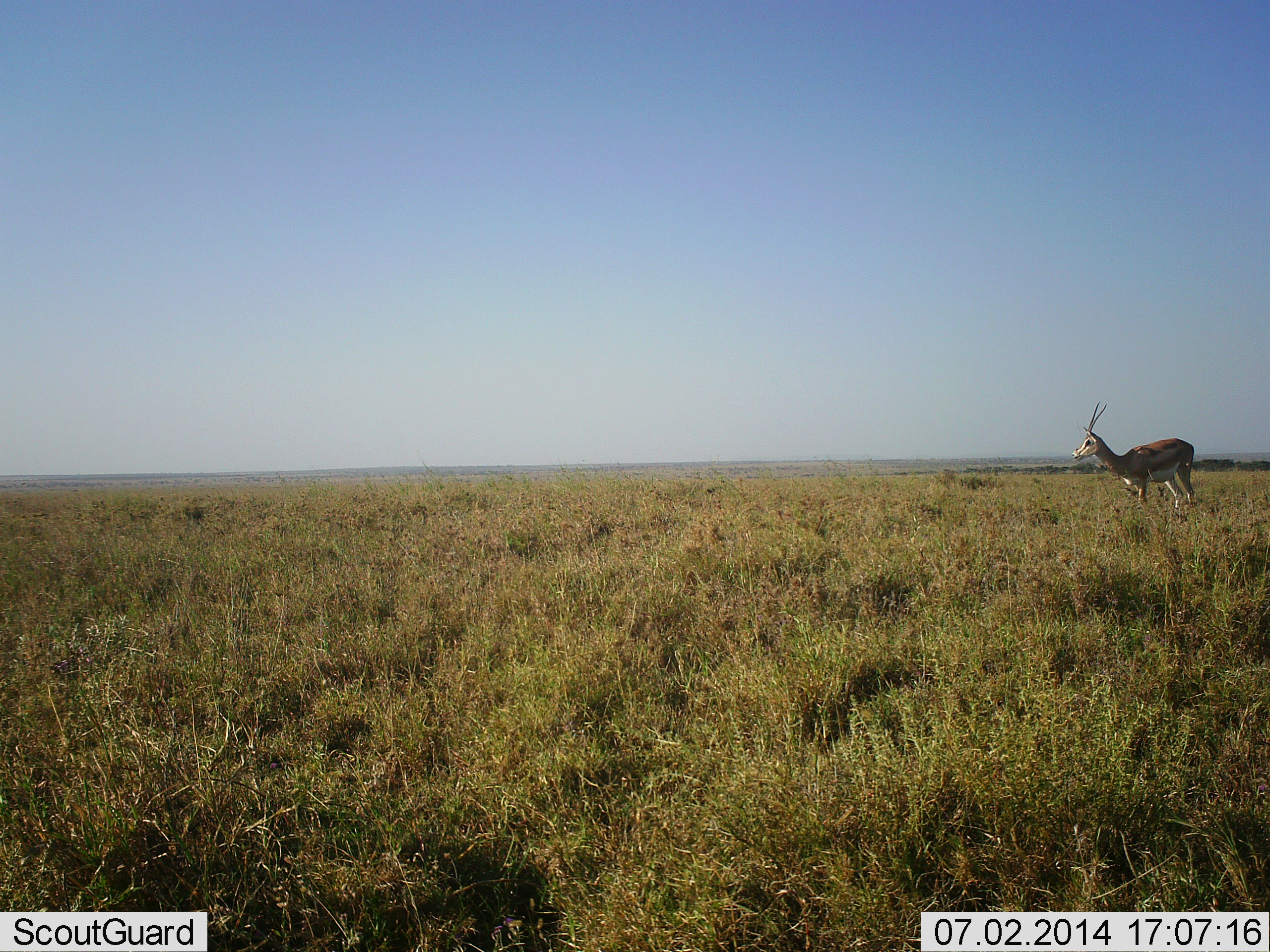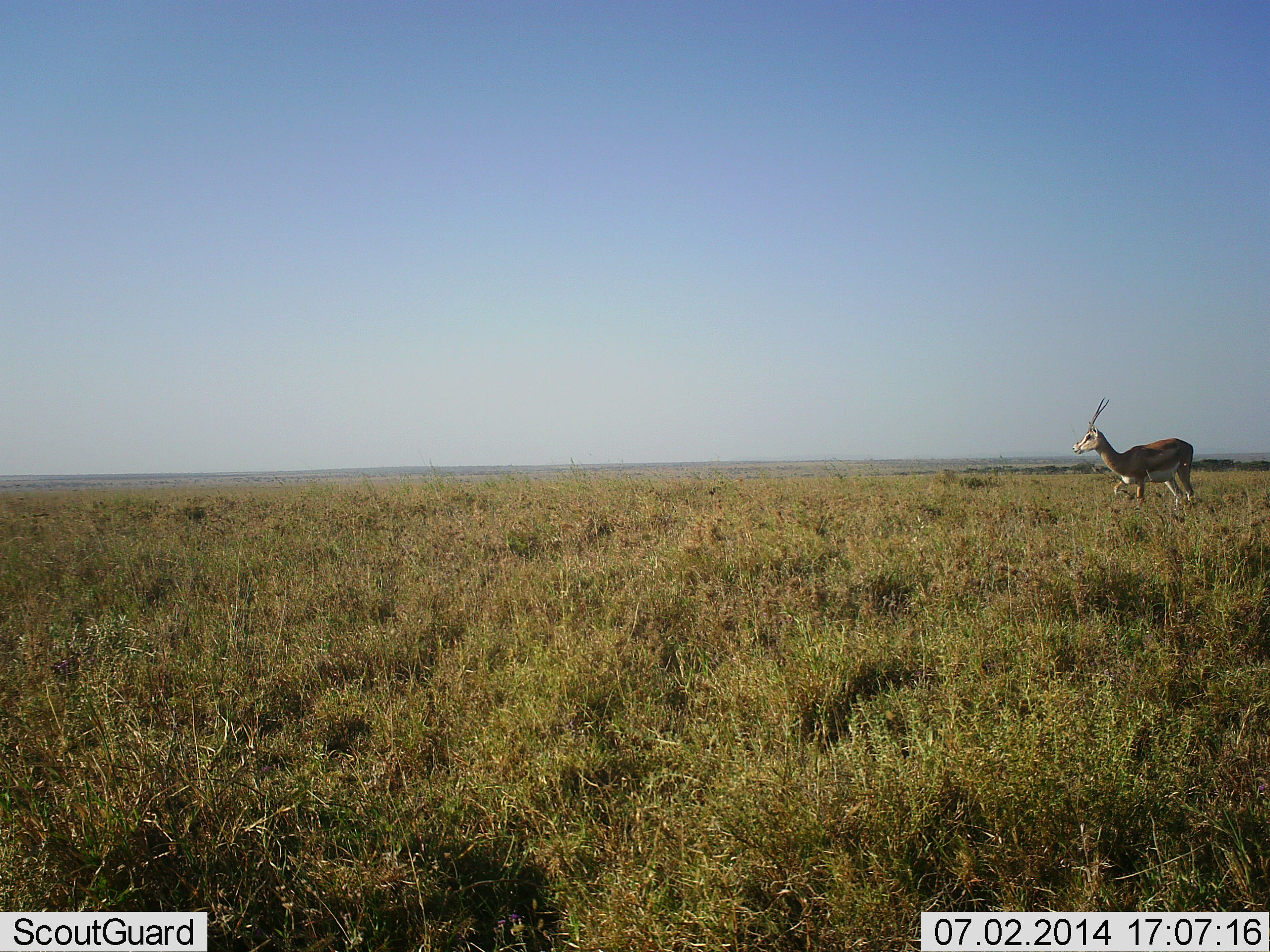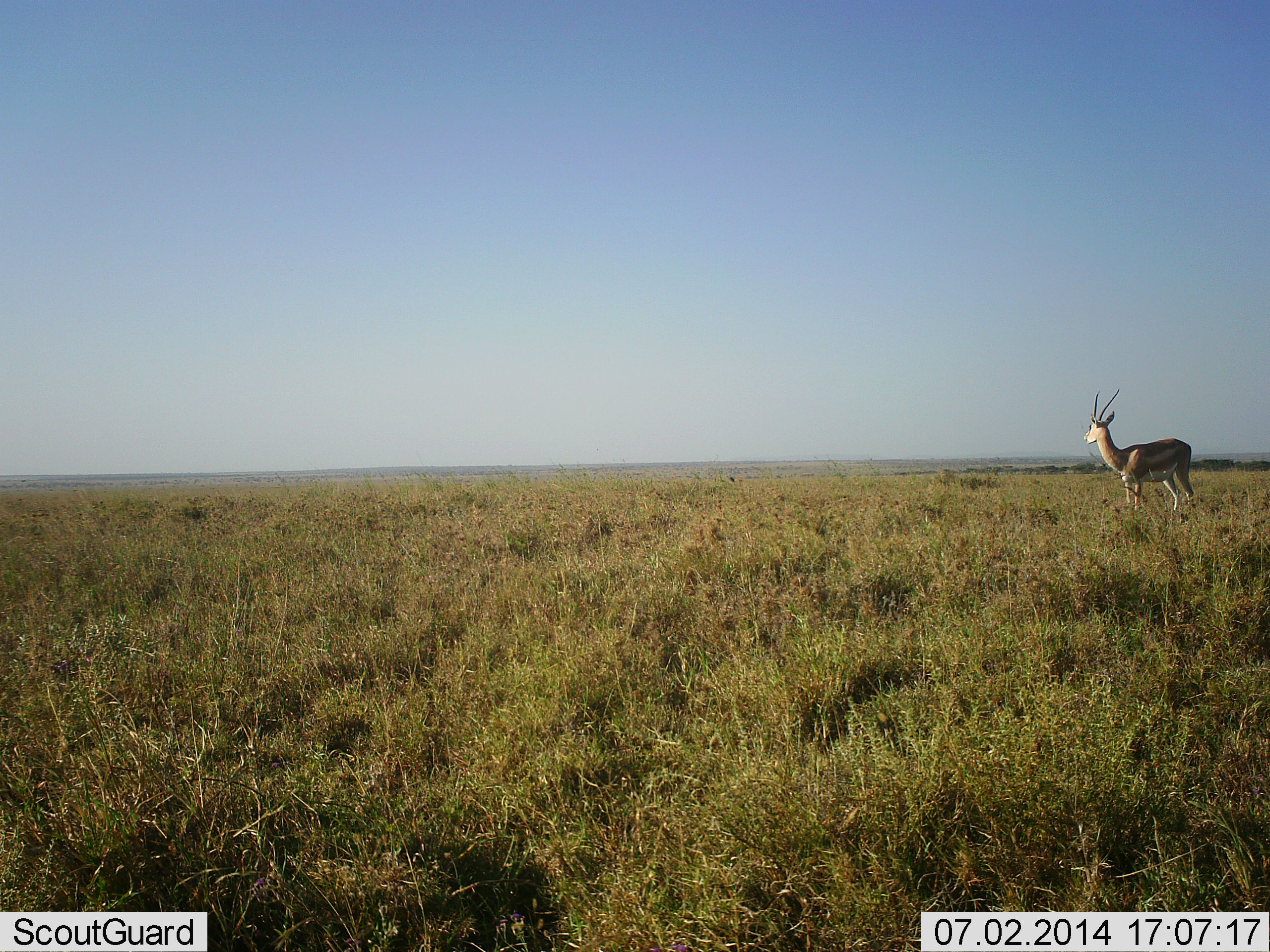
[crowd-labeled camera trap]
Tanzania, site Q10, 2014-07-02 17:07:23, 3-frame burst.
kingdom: Animalia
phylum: Chordata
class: Mammalia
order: Artiodactyla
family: Bovidae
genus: Eudorcas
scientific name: Eudorcas thomsonii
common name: thomson's gazelle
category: gazellethomsons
Gazellethomsons (thomson's gazelle) (Eudorcas thomsonii), count 1. Behavior (volunteer vote fractions): standing 80%, resting 0%, moving 20%, interacting 0%. Young present (vote fraction): 0%. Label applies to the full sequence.